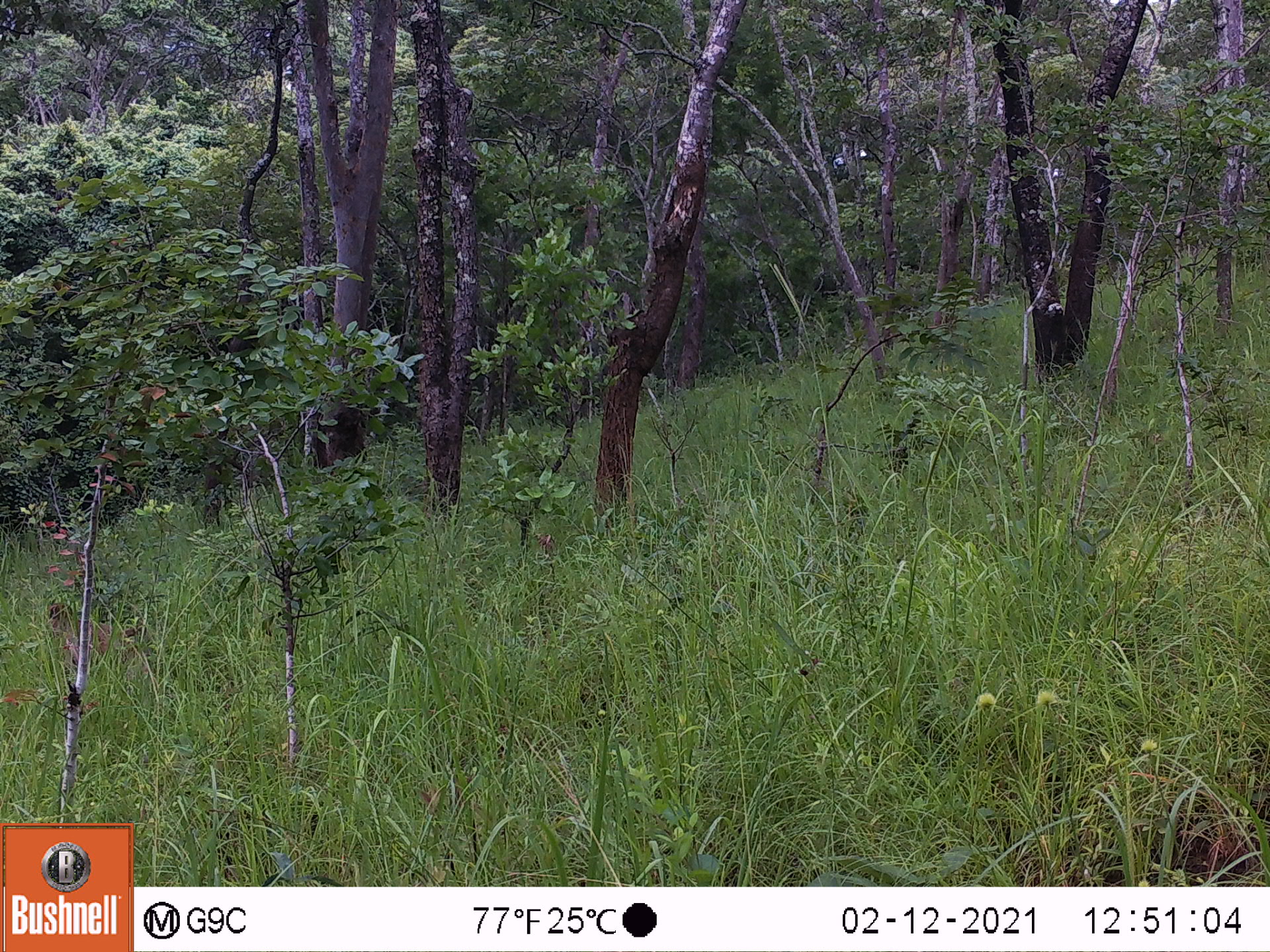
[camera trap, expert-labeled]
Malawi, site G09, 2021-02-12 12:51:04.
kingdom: Animalia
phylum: Chordata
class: Mammalia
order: Primates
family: Cercopithecidae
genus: Papio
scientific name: Papio cynocephalus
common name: yellow baboon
Yellow baboon (Papio cynocephalus), count 1.